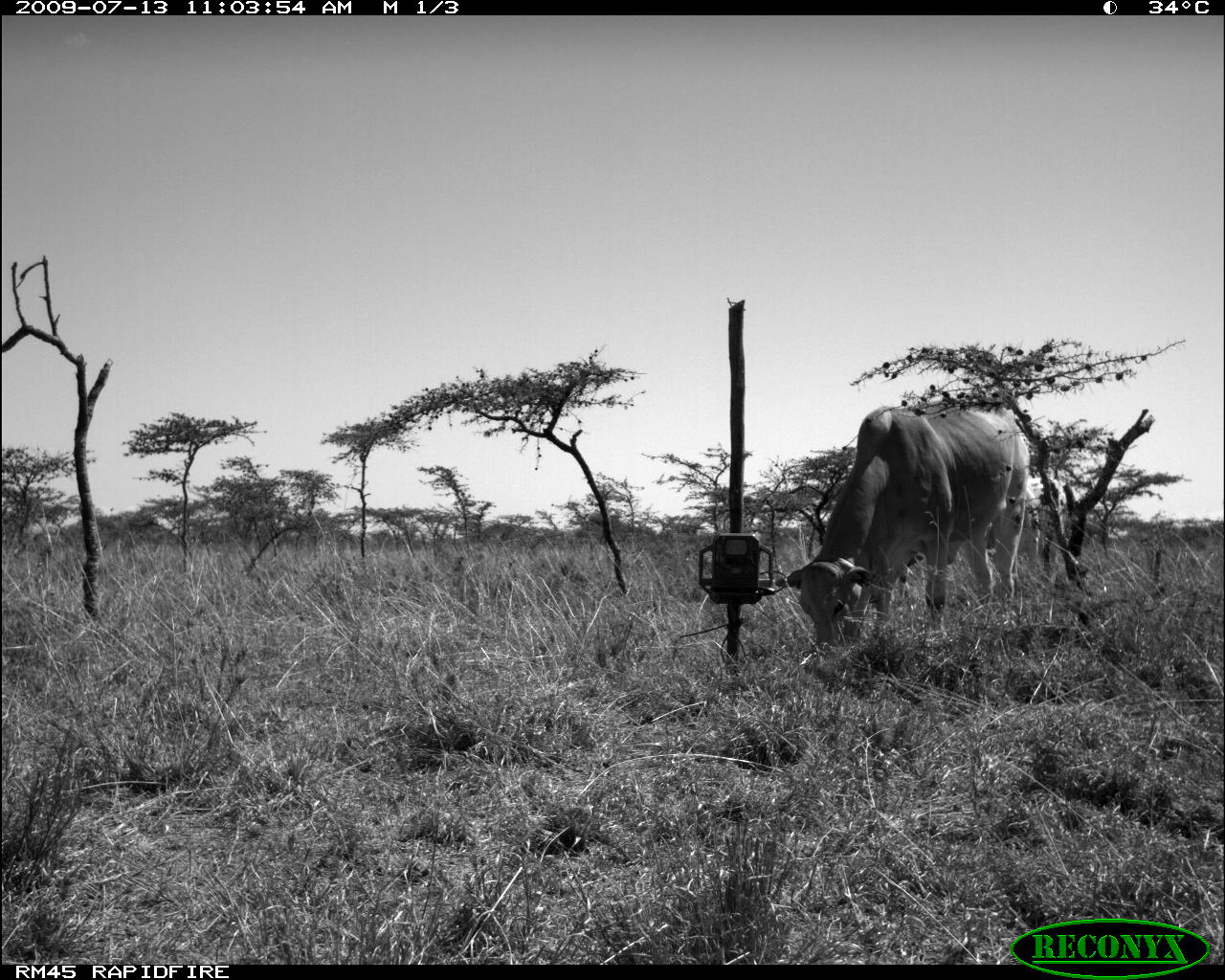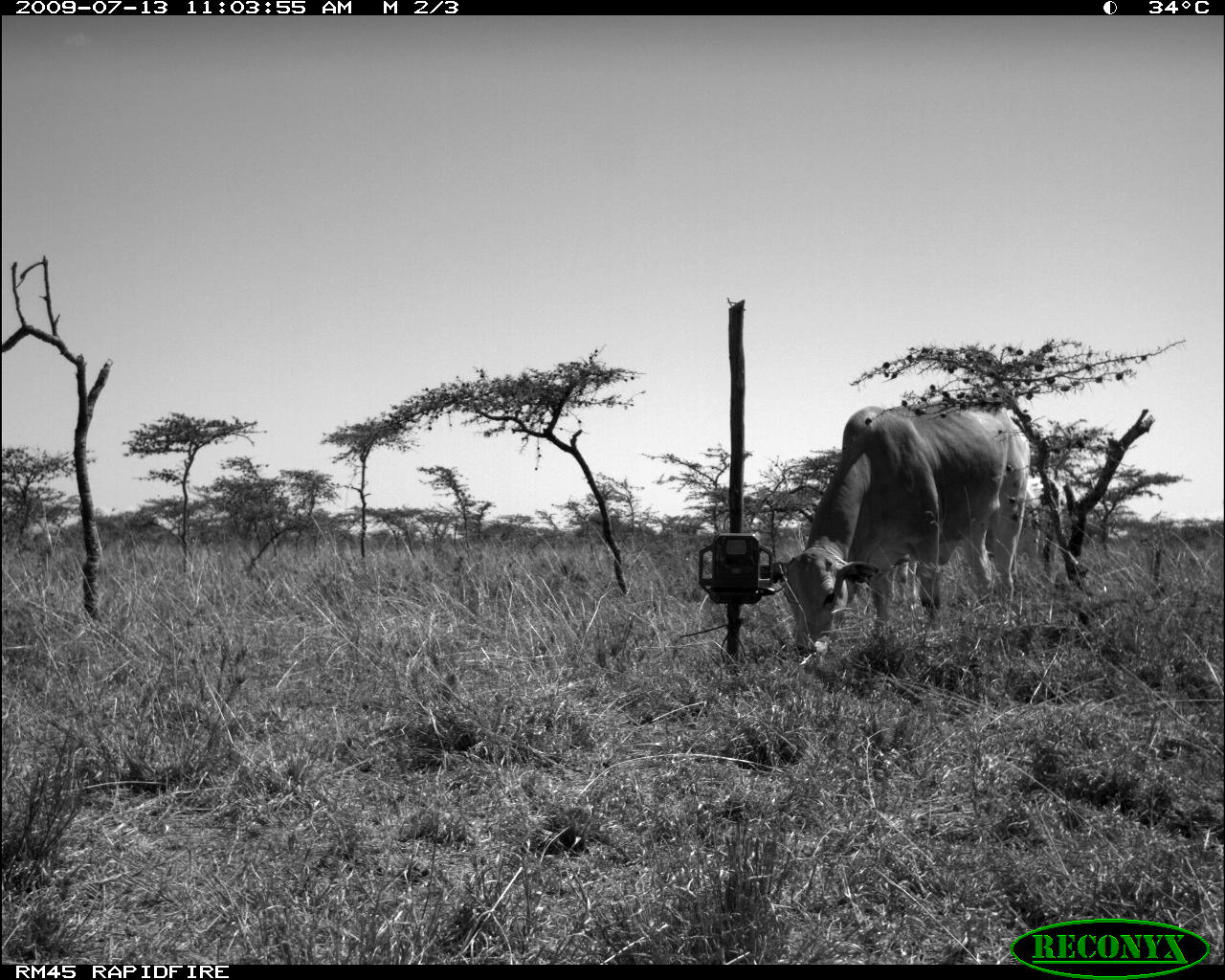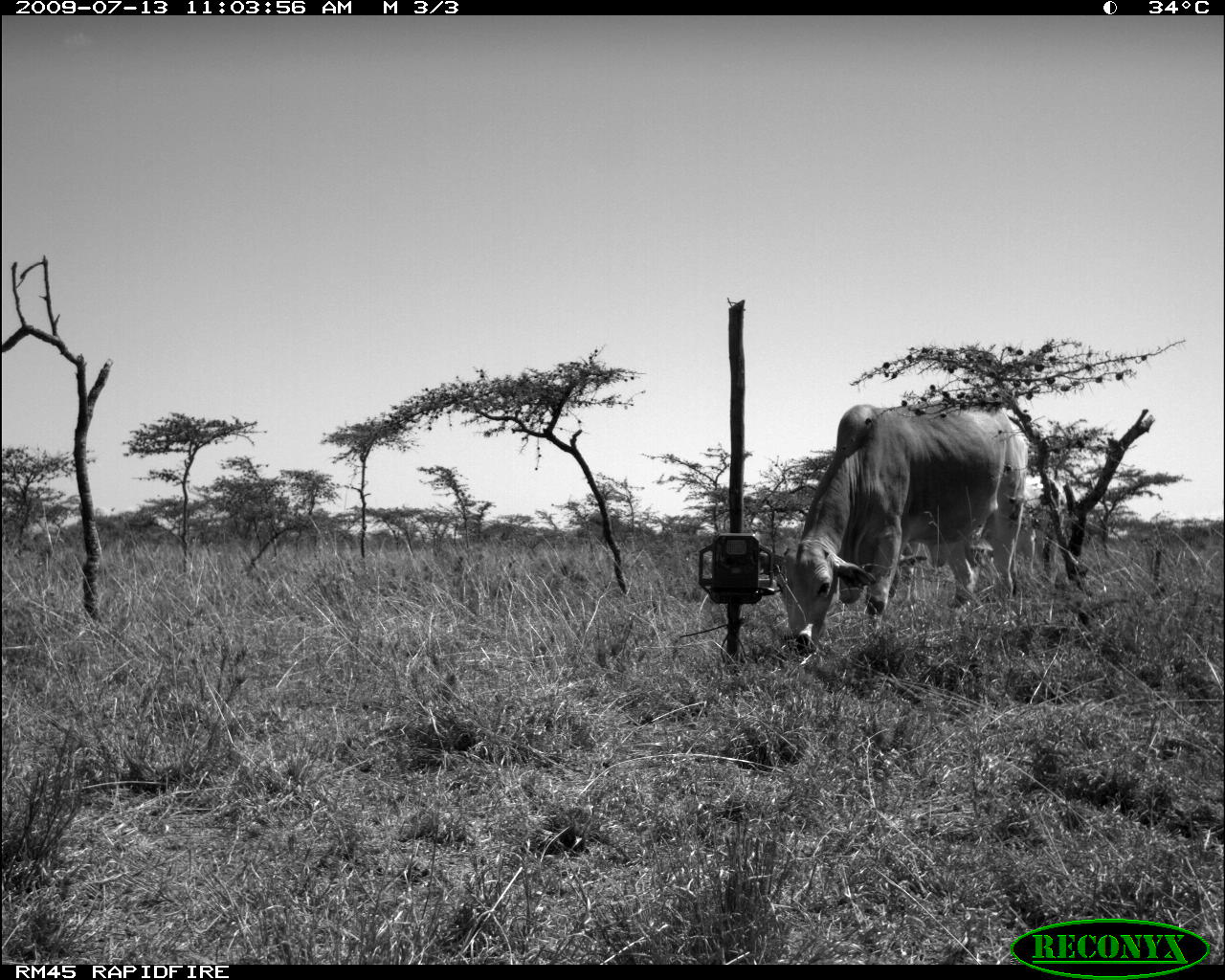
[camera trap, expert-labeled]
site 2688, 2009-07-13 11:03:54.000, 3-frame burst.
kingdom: Animalia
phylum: Chordata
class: Mammalia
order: Artiodactyla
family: Bovidae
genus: Bos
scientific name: Bos taurus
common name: domestic cattle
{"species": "Bos taurus (domestic cattle)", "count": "1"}